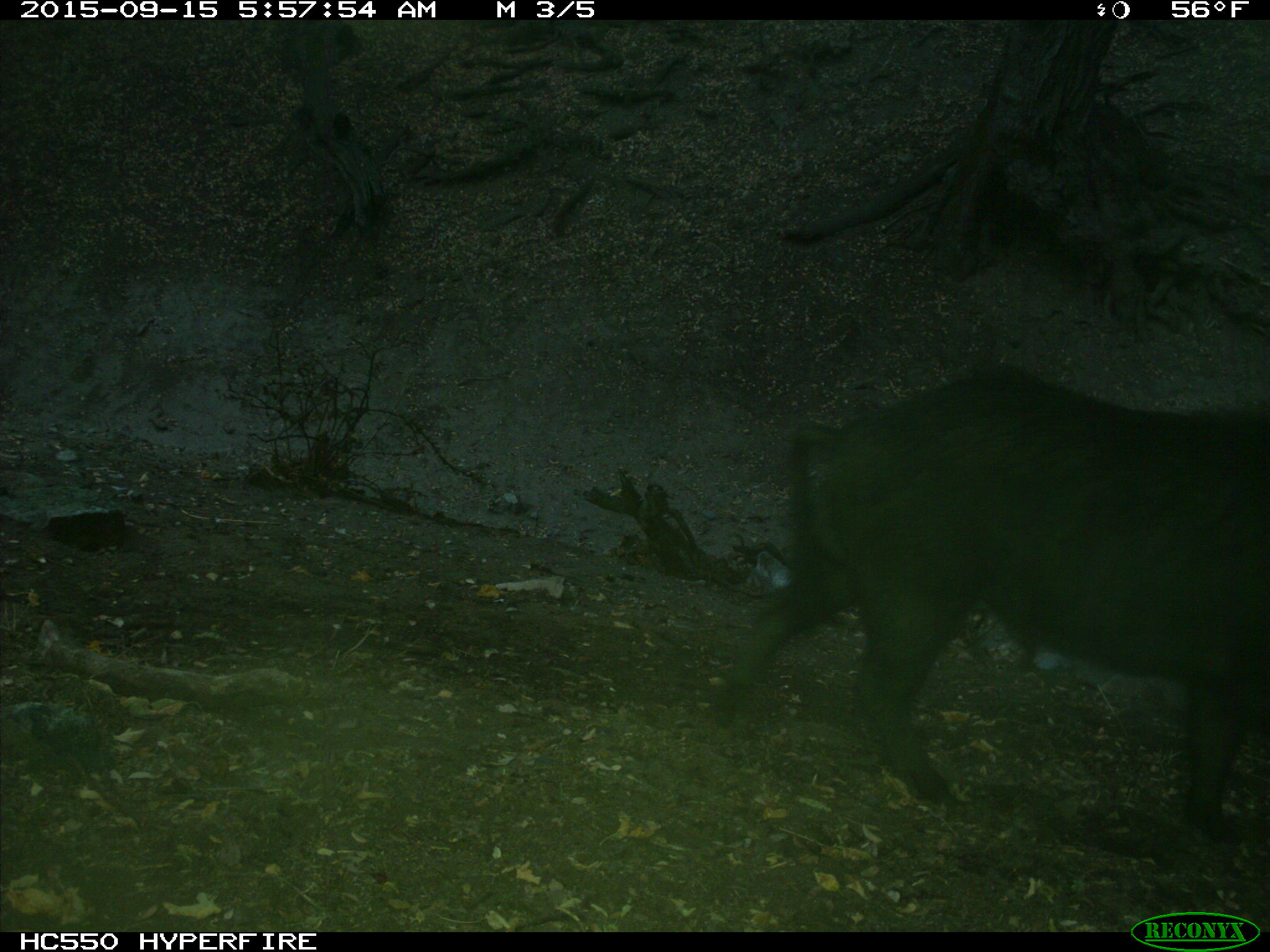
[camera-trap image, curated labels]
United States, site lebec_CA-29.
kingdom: Animalia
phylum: Chordata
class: Mammalia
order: Artiodactyla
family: Suidae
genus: Sus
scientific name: Sus scrofa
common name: wild boar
Sus scrofa (wild boar).